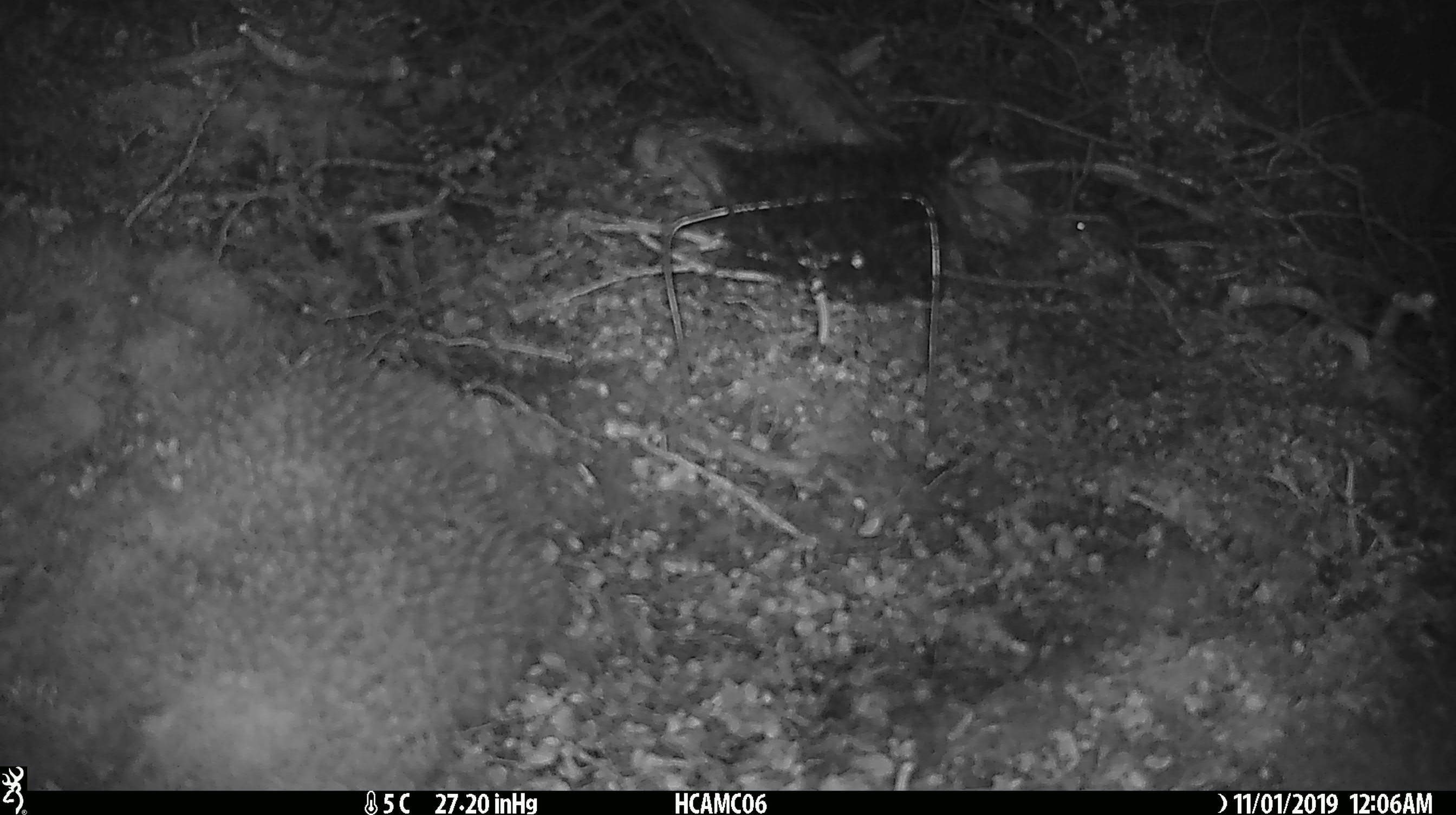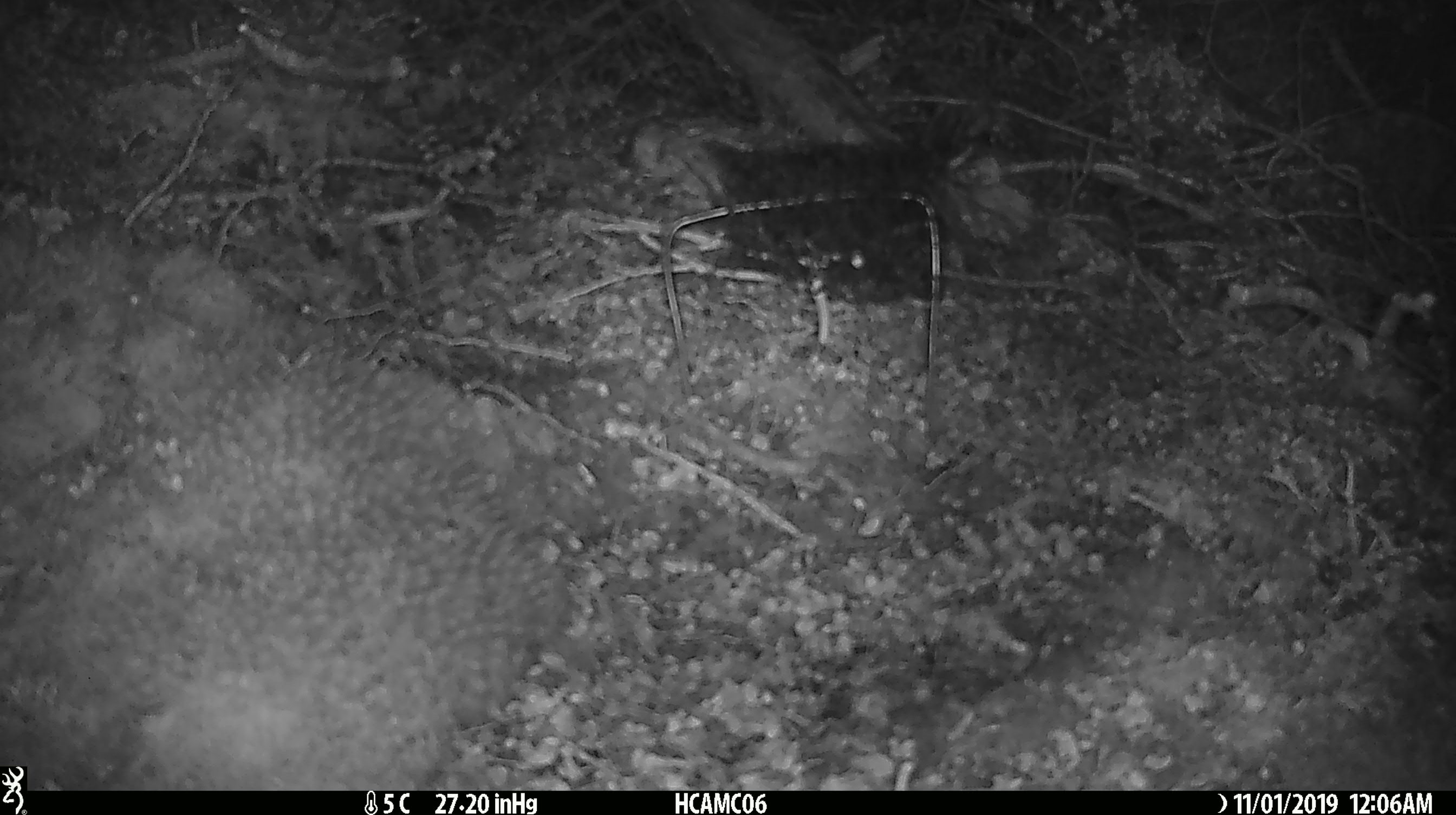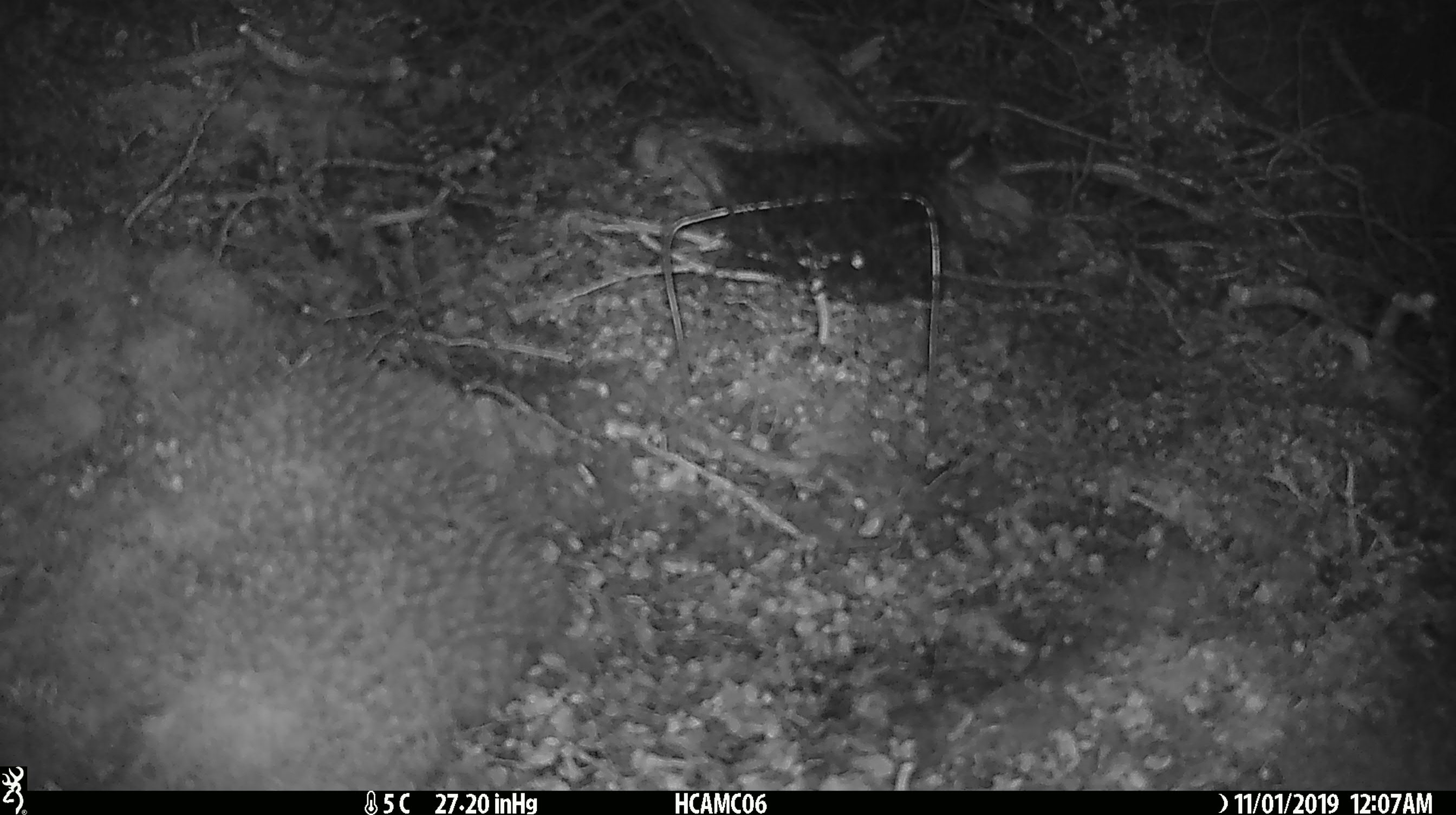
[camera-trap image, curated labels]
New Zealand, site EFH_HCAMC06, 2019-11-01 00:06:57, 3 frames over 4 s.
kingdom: Animalia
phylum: Chordata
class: Mammalia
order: Rodentia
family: Muridae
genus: Mus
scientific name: Mus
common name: mouse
Mouse (Mus).